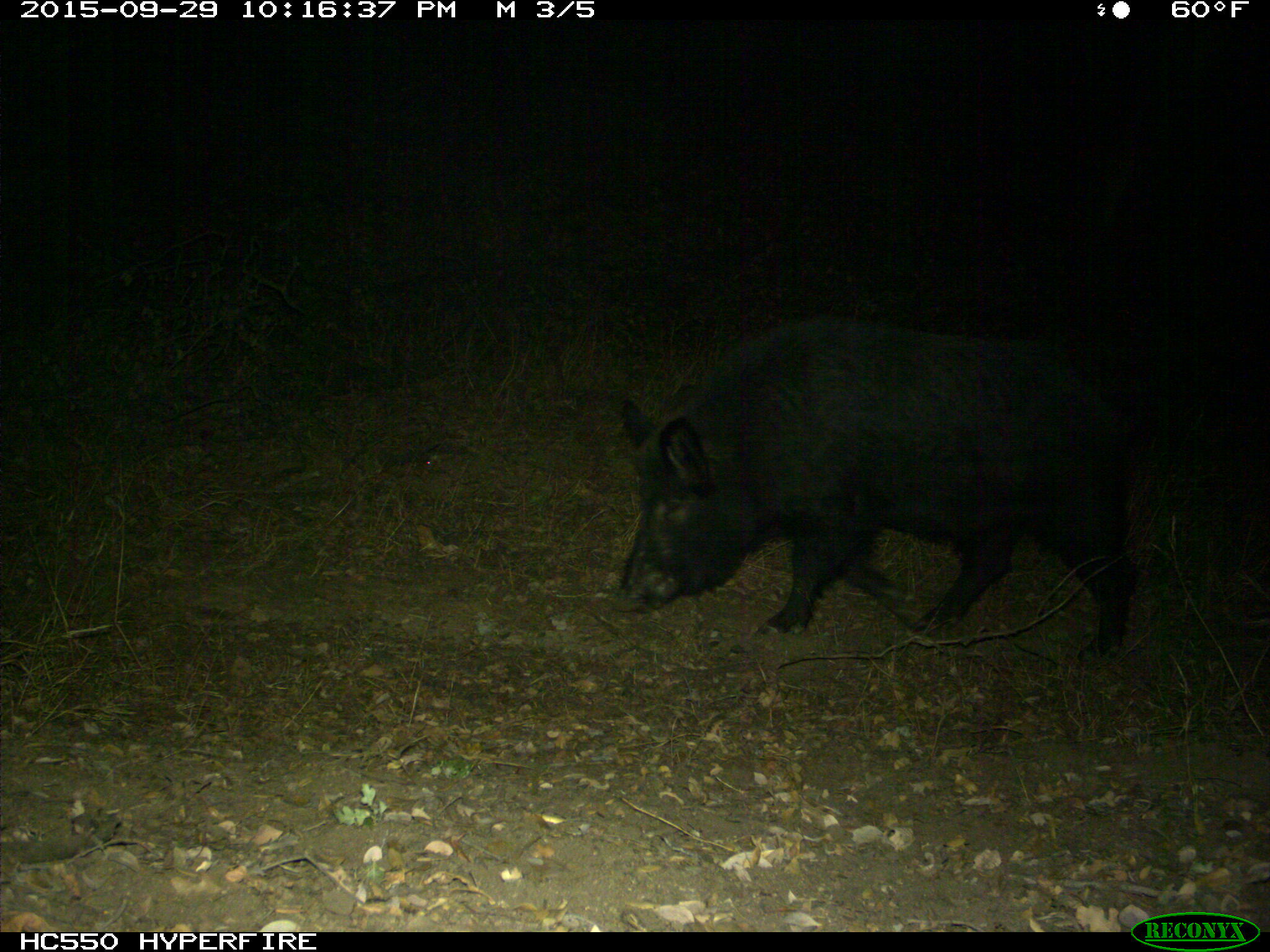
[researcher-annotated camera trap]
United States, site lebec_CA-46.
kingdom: Animalia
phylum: Chordata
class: Mammalia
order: Artiodactyla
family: Suidae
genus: Sus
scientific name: Sus scrofa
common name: wild boar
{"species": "Sus scrofa (wild boar)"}